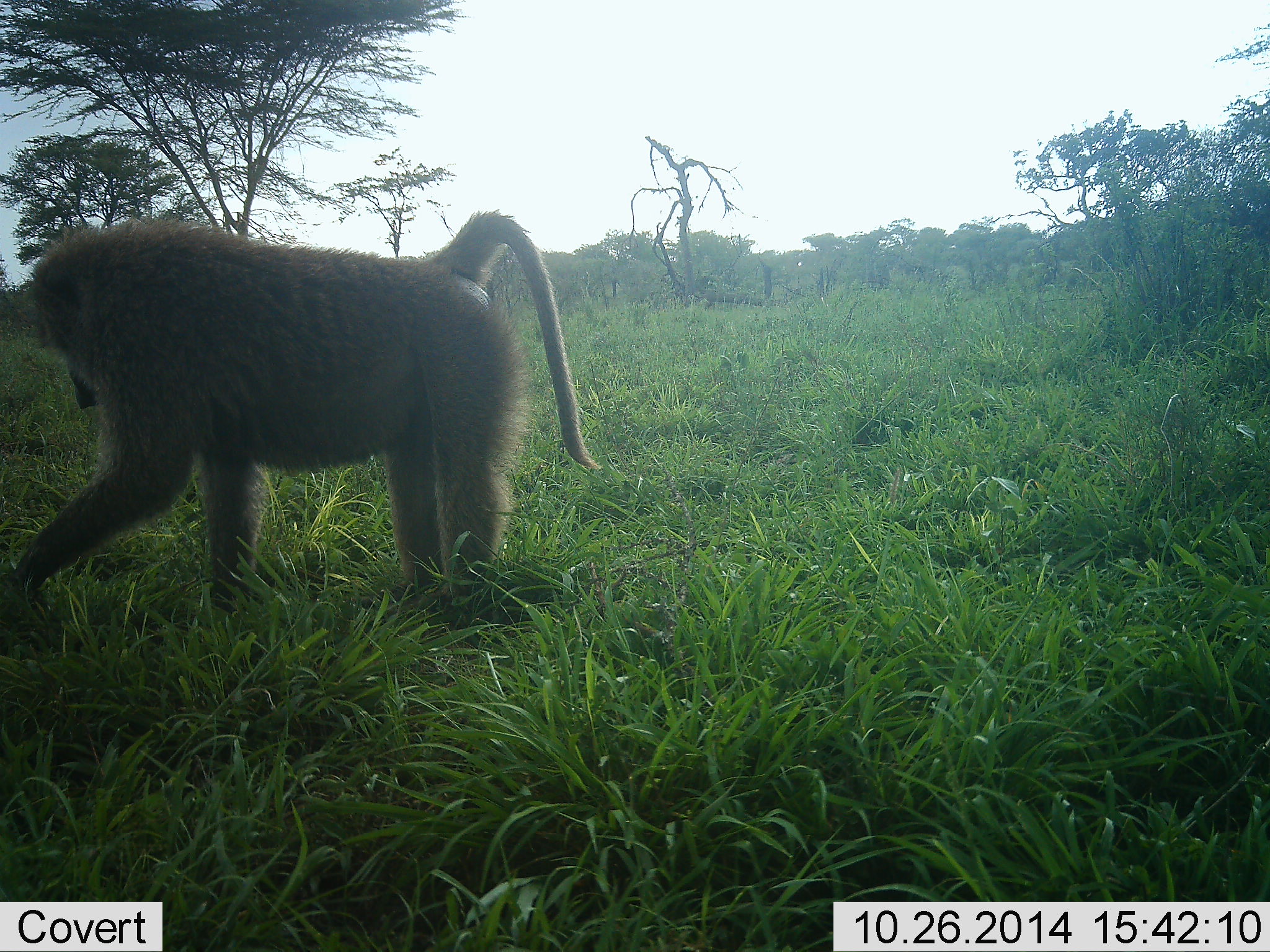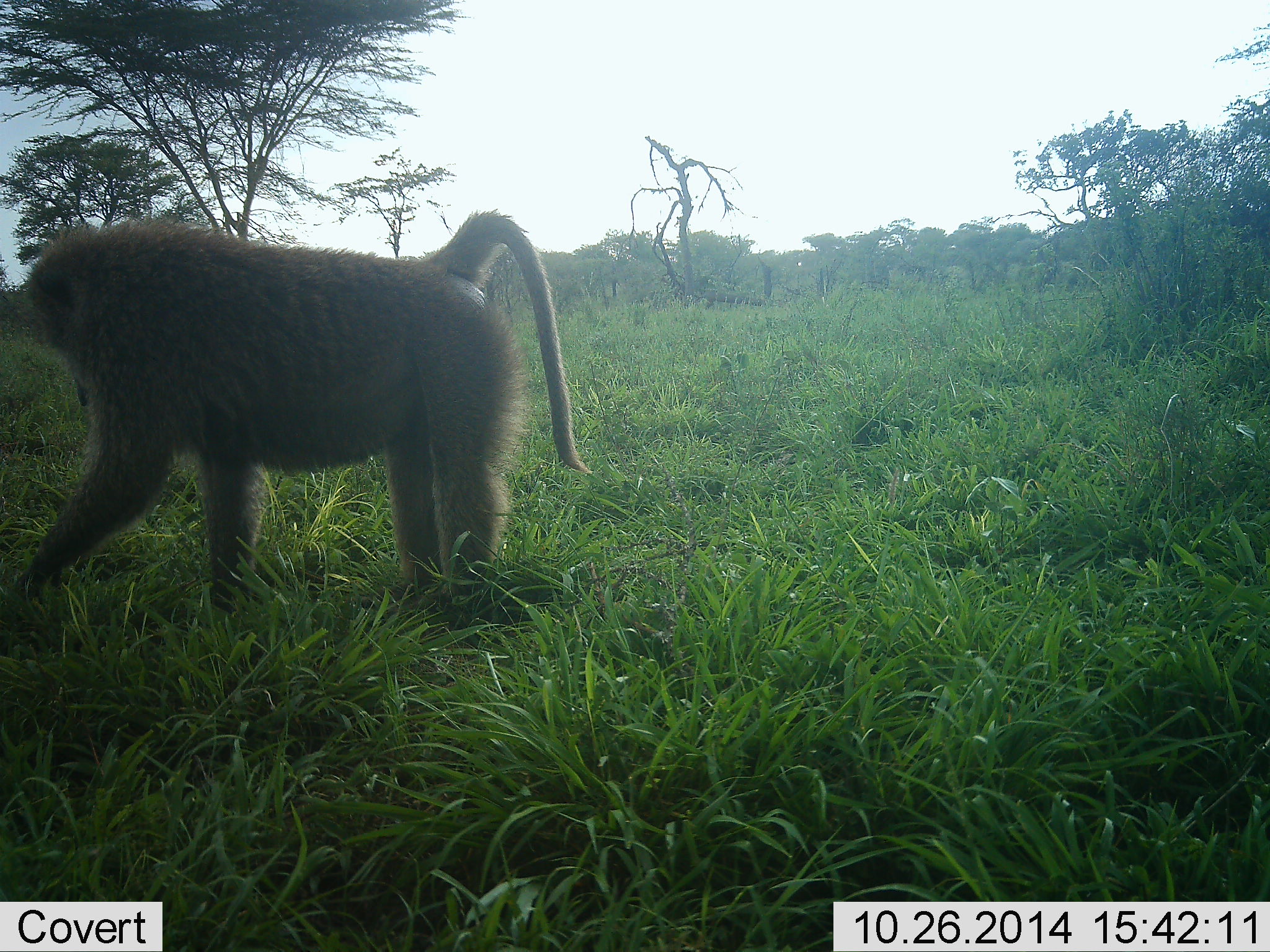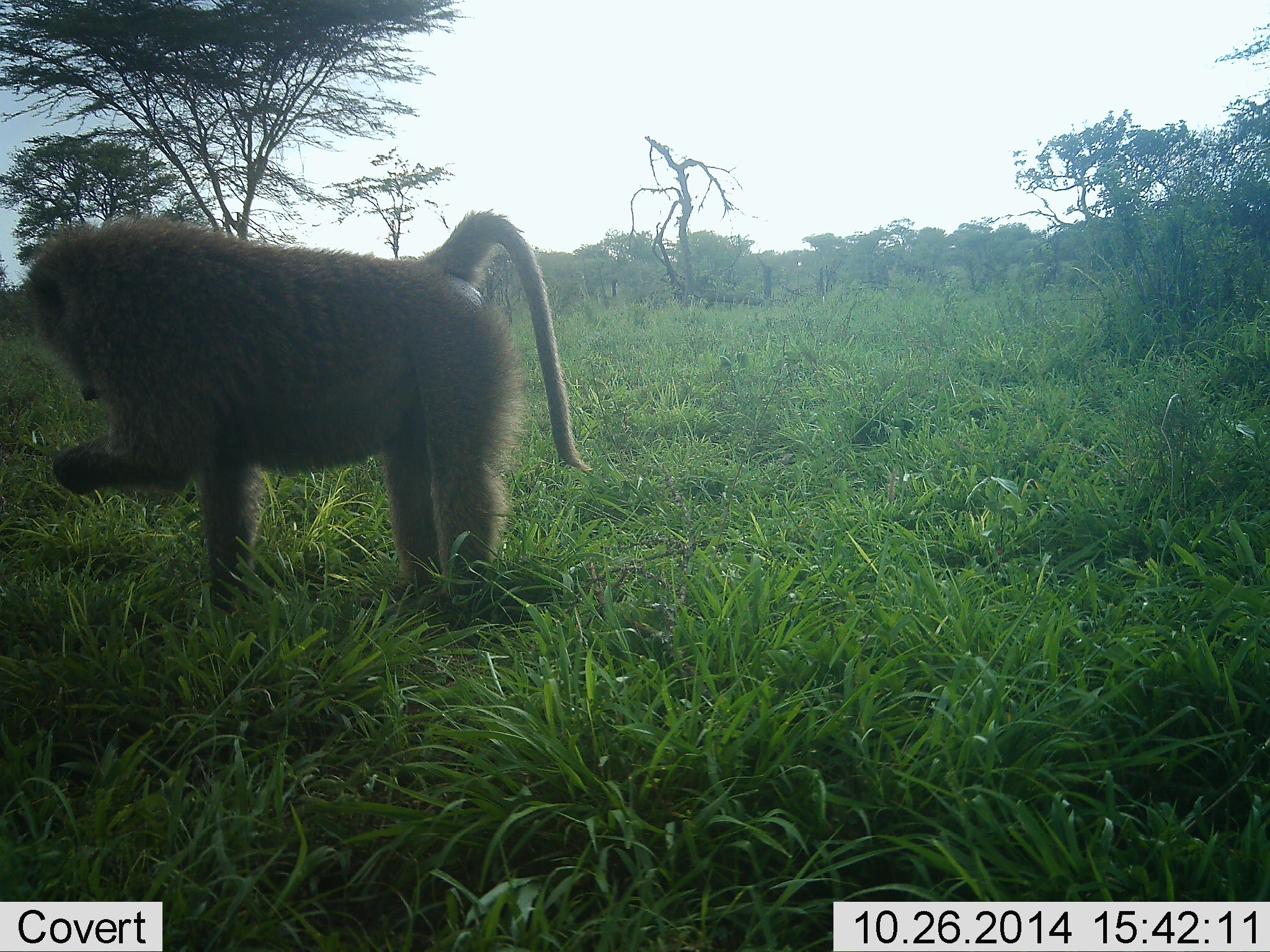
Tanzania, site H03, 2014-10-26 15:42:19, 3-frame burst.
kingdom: Animalia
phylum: Chordata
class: Mammalia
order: Primates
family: Cercopithecidae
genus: Papio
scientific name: Papio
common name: baboon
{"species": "baboon (Papio)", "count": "1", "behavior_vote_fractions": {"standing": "20%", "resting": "0%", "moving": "10%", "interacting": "0%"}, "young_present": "0%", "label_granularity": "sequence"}